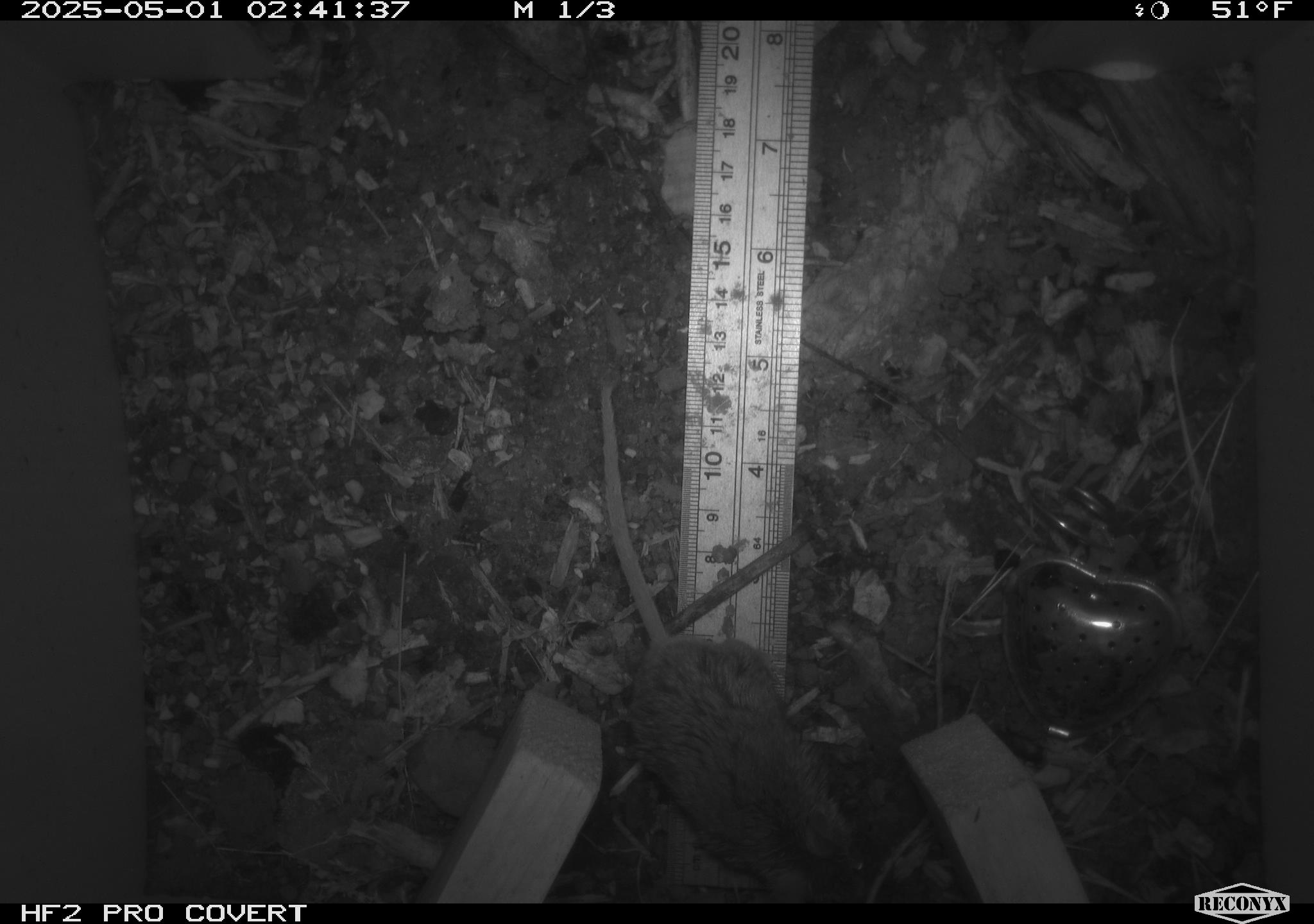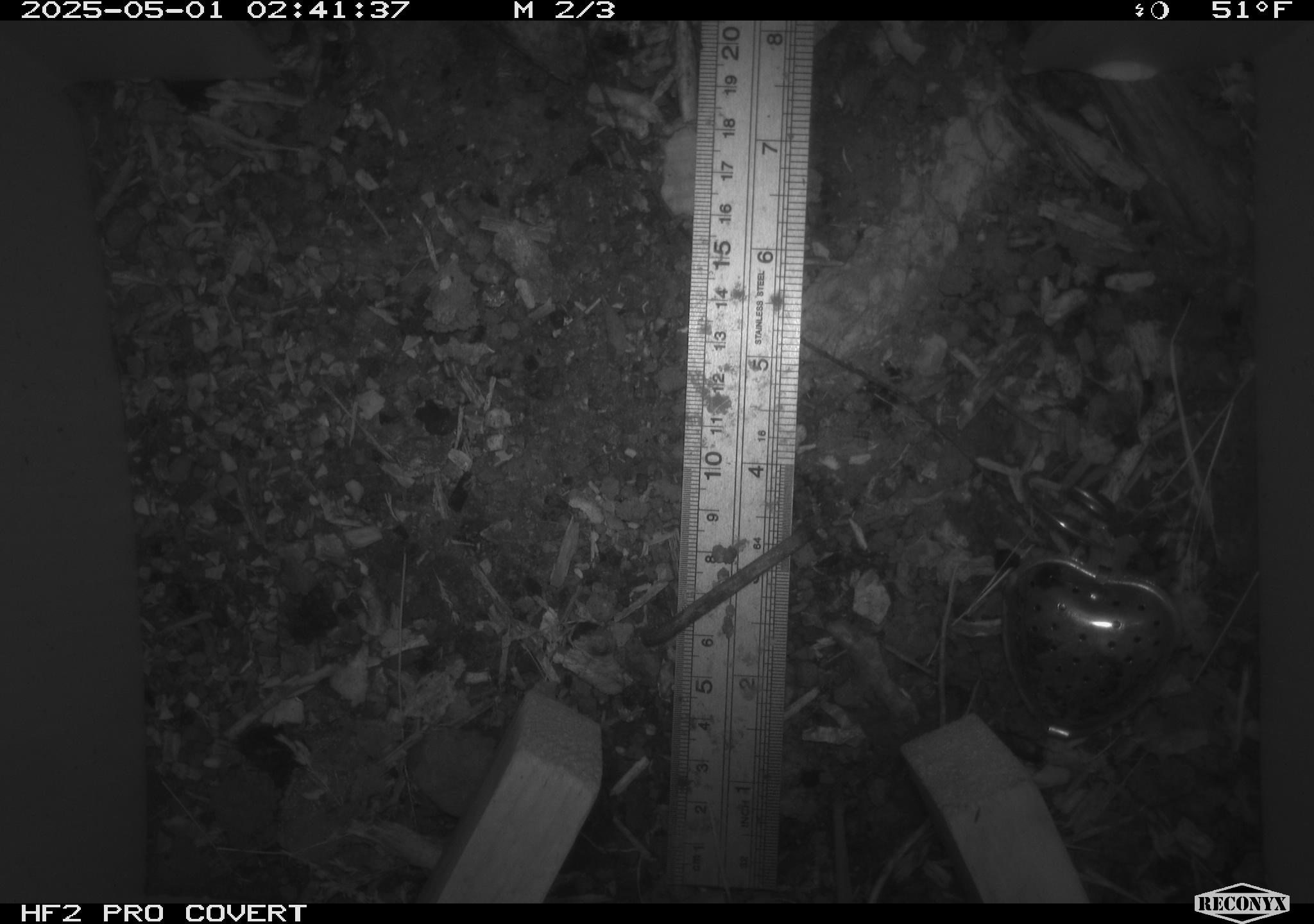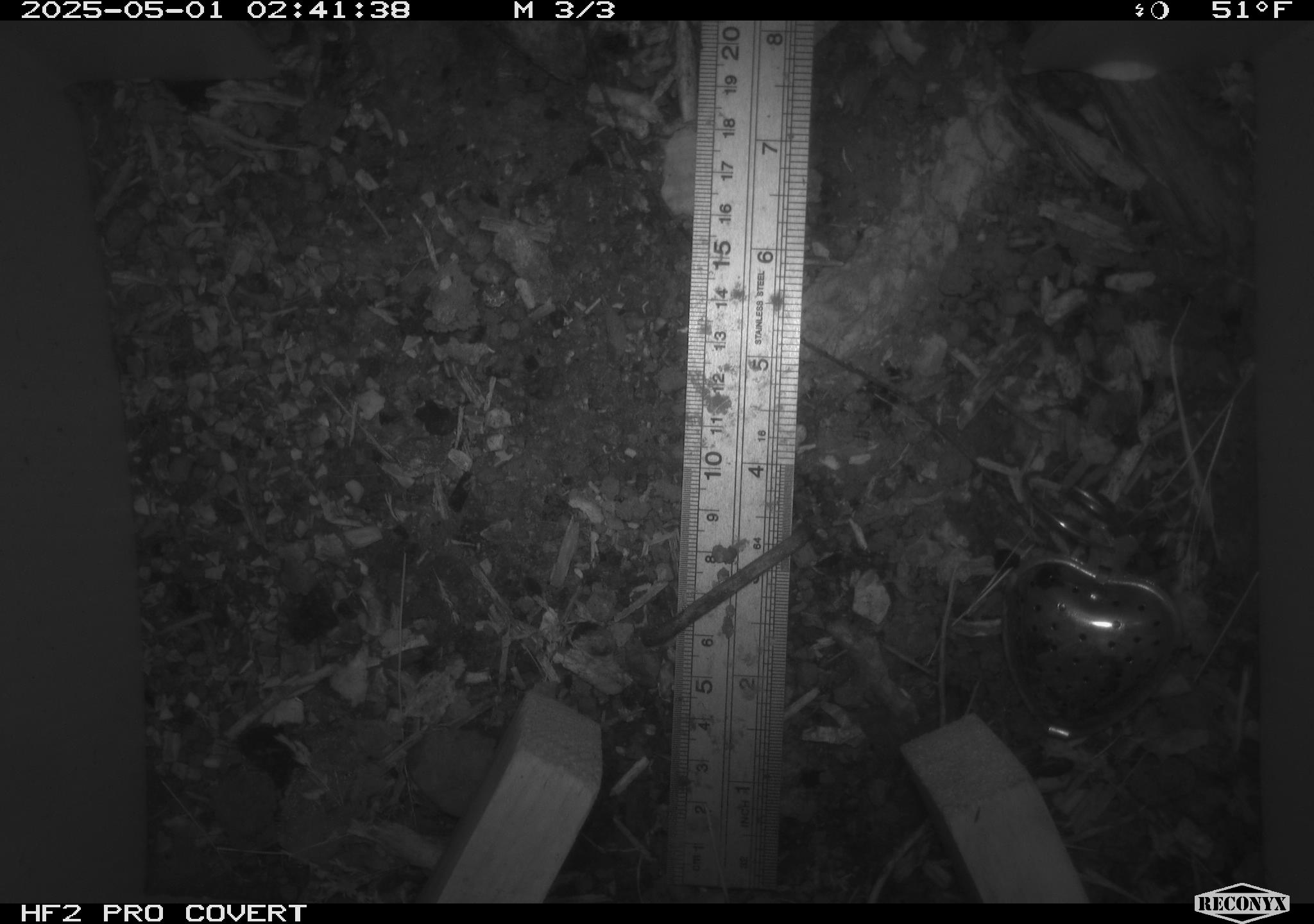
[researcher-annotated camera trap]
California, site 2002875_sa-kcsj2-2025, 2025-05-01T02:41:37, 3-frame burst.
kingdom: Animalia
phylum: Chordata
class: Mammalia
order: Rodentia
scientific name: Rodentia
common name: rodent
Rodent (Rodentia).